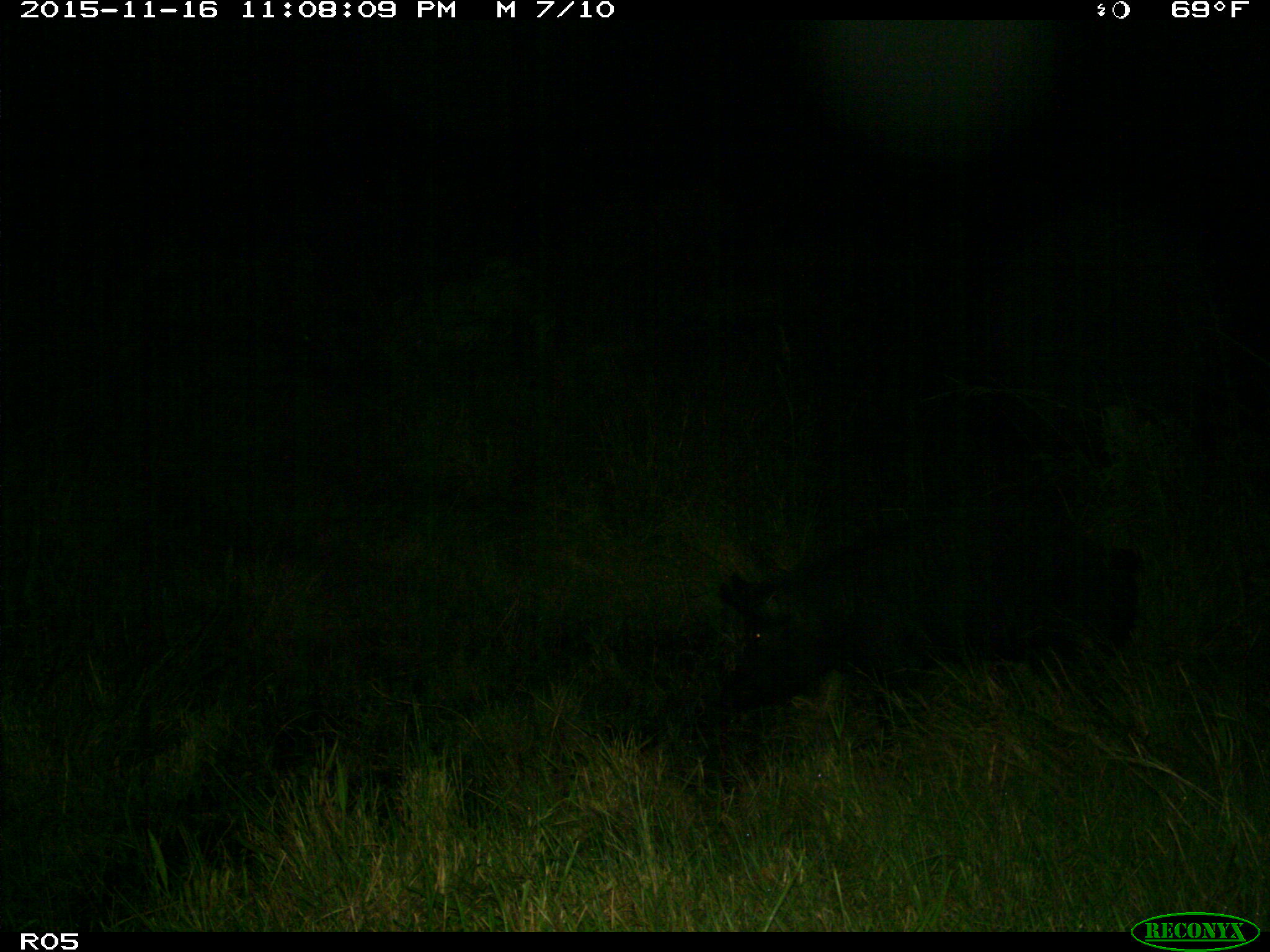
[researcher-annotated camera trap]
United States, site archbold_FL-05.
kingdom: Animalia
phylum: Chordata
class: Mammalia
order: Artiodactyla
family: Suidae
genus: Sus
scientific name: Sus scrofa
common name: wild boar